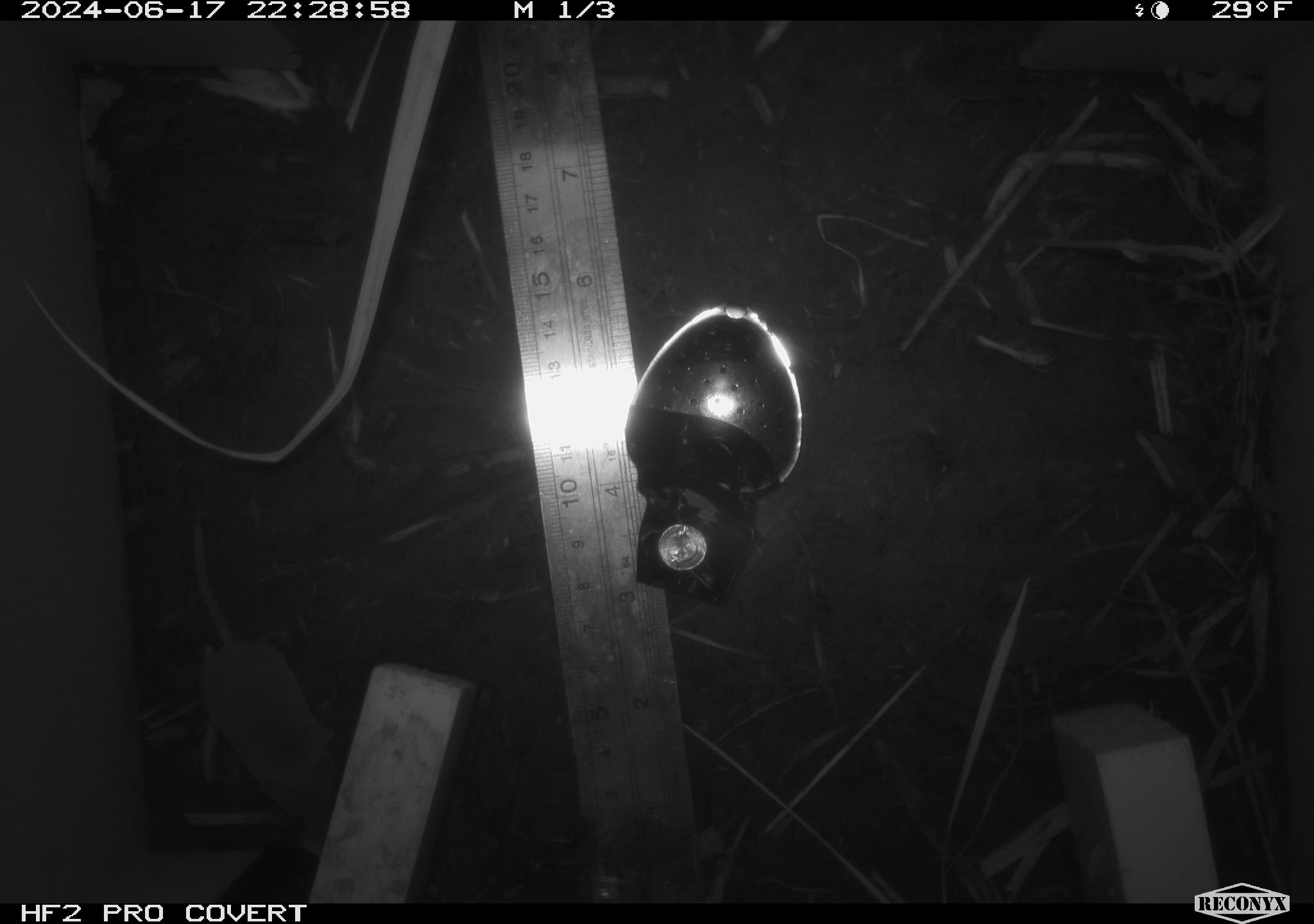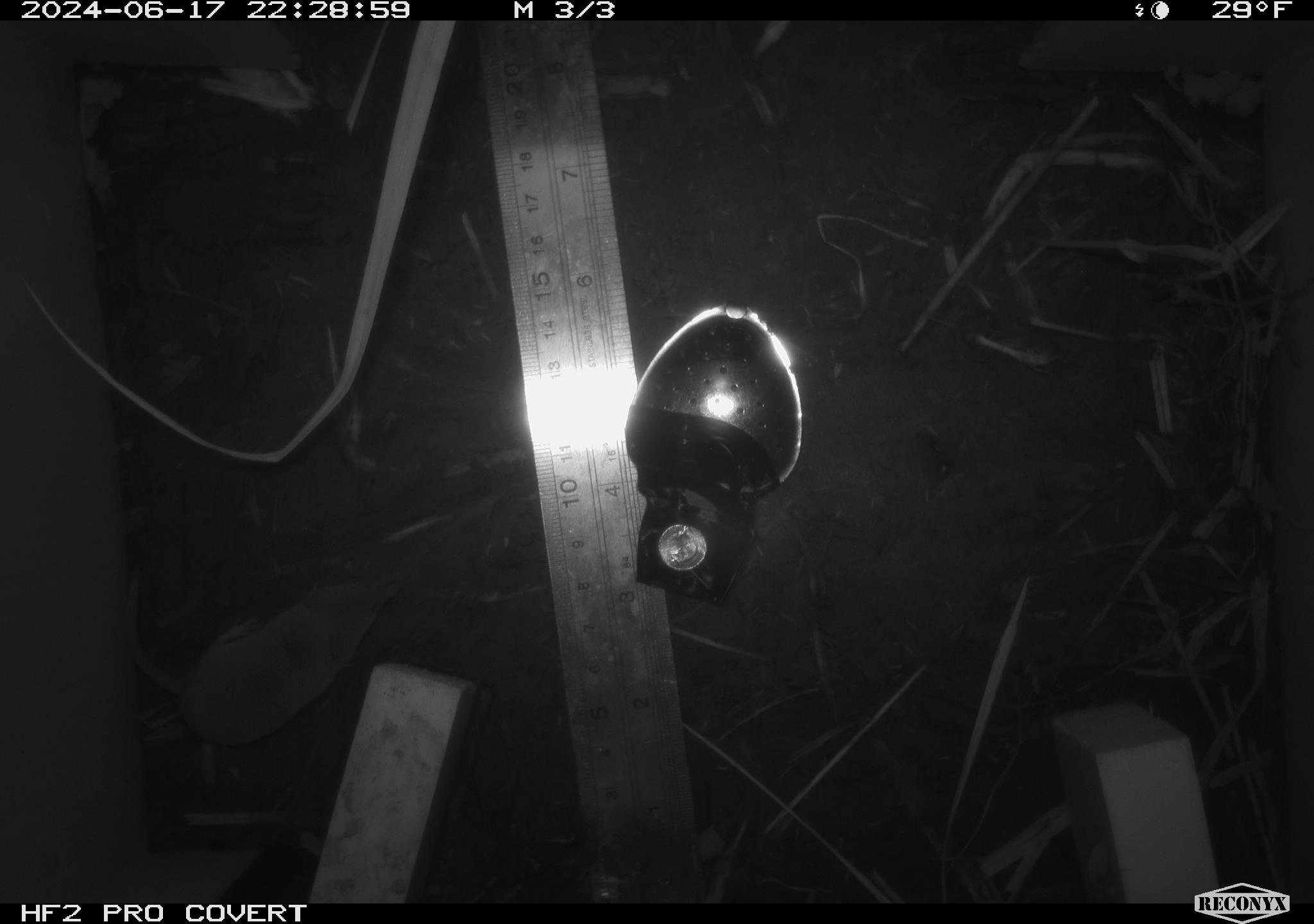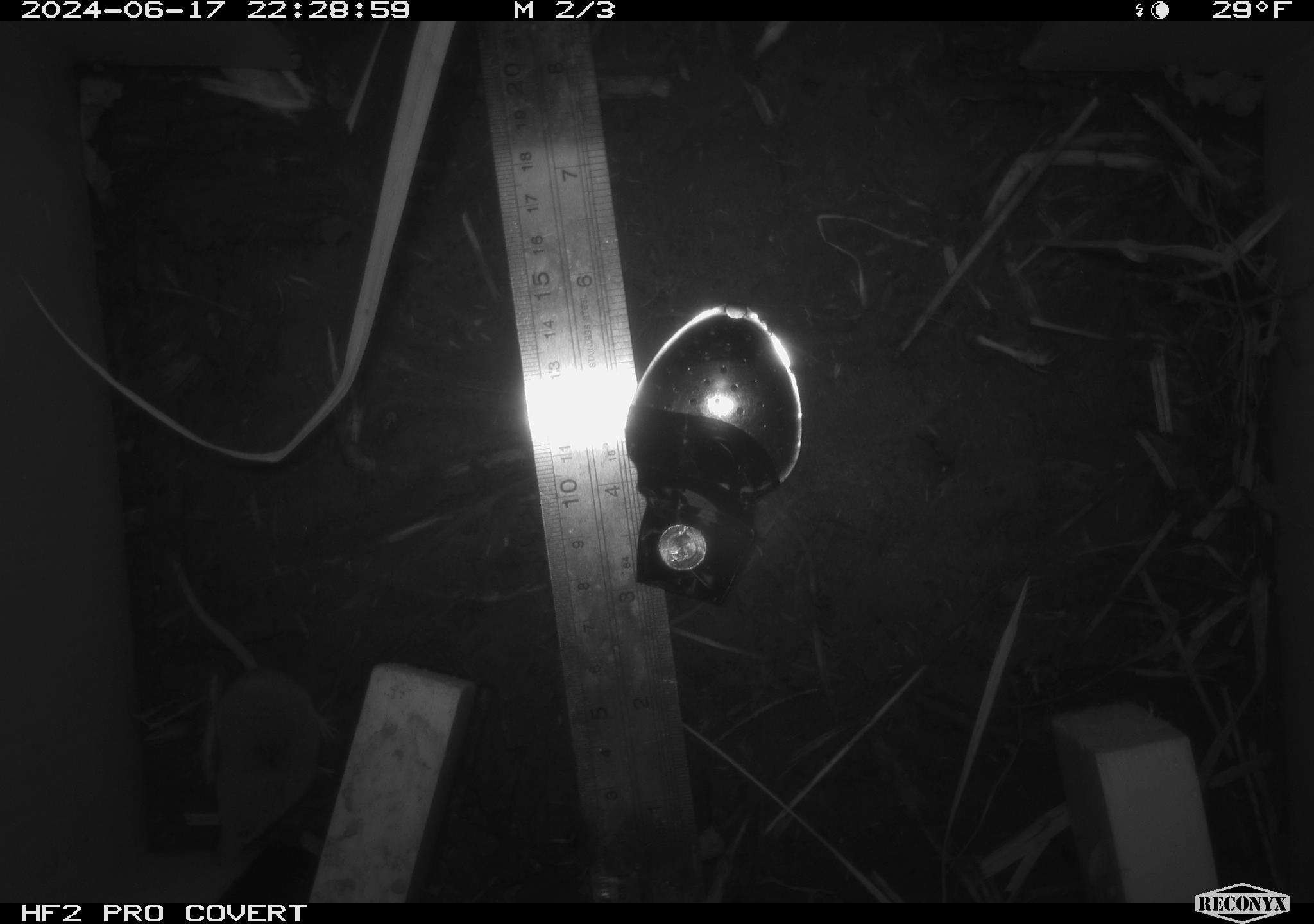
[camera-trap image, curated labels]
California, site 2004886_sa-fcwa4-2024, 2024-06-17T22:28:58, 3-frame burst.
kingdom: Animalia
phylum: Chordata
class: Mammalia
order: Eulipotyphla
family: Soricidae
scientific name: Soricidae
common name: shrews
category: soricidae family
Soricidae family (shrews) (Soricidae).